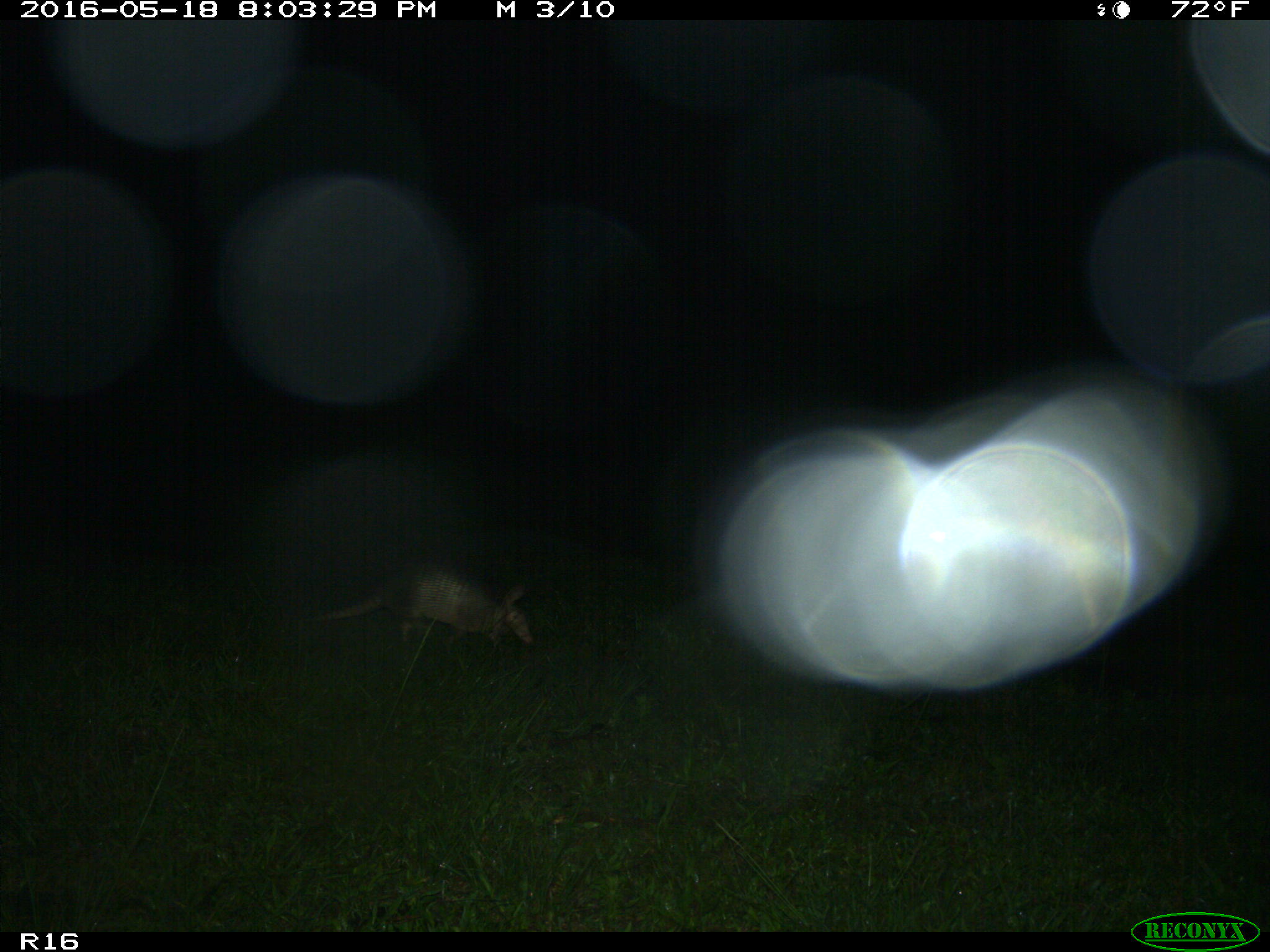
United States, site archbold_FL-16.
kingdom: Animalia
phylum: Chordata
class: Mammalia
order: Cingulata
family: Dasypodidae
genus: Dasypus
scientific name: Dasypus novemcinctus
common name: nine-banded armadillo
Dasypus novemcinctus (nine-banded armadillo).